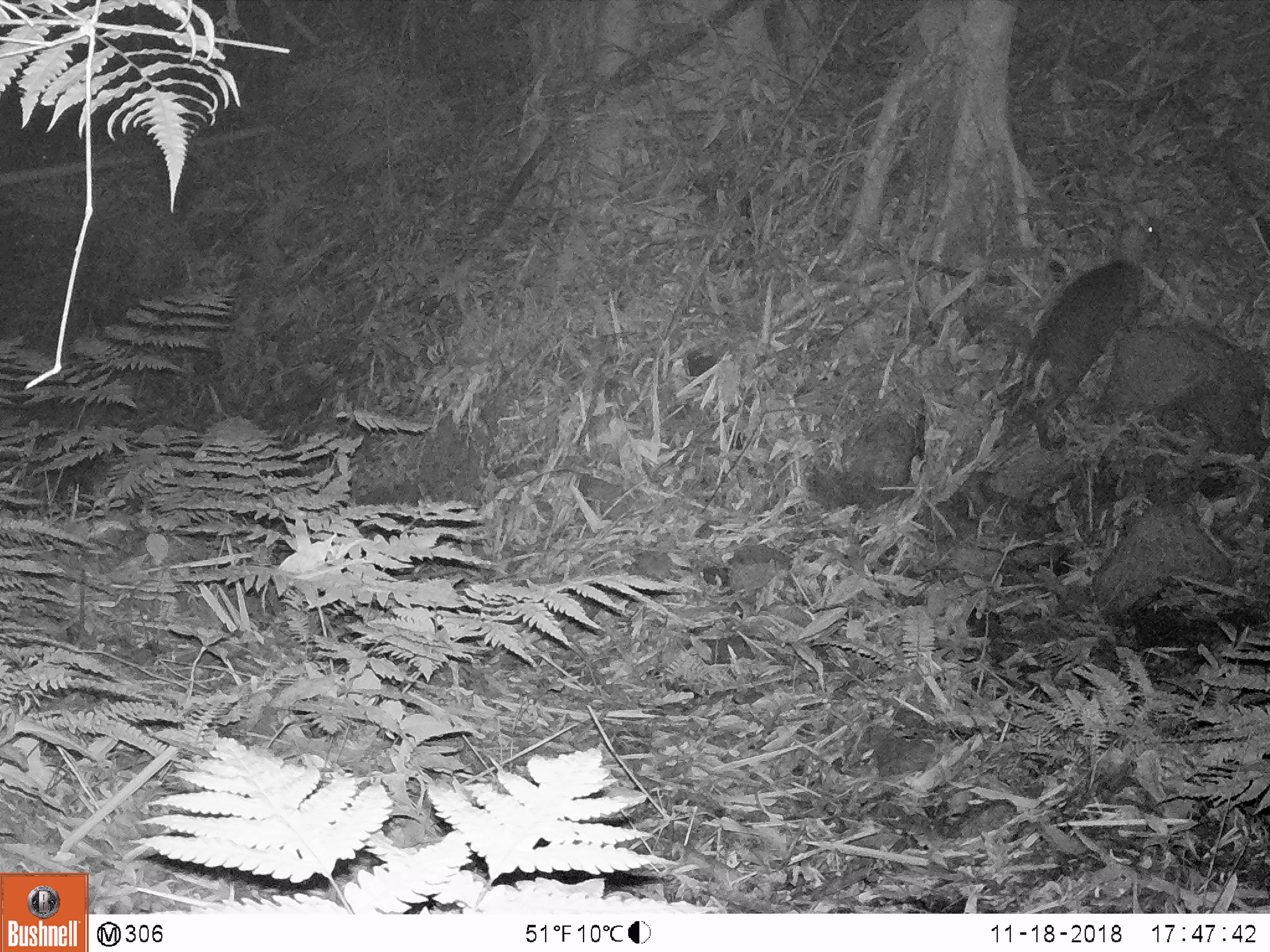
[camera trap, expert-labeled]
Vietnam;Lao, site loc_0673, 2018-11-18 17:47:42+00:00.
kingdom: Animalia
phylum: Chordata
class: Mammalia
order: Artiodactyla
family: Cervidae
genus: Muntiacus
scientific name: Muntiacus rooseveltorum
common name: roosevelt's muntjac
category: roosevelts muntjac group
Roosevelts muntjac group (roosevelt's muntjac) (Muntiacus rooseveltorum). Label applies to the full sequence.